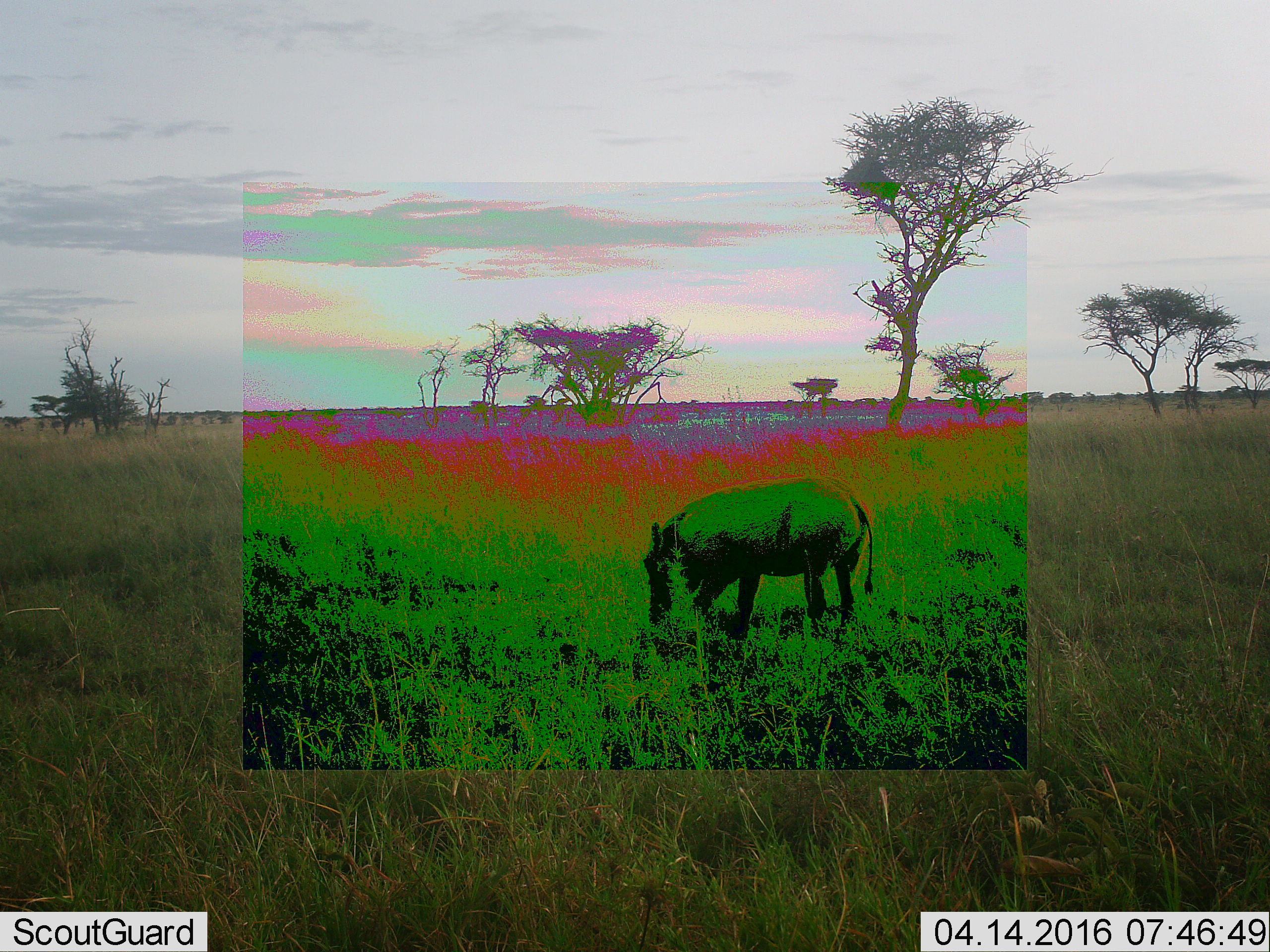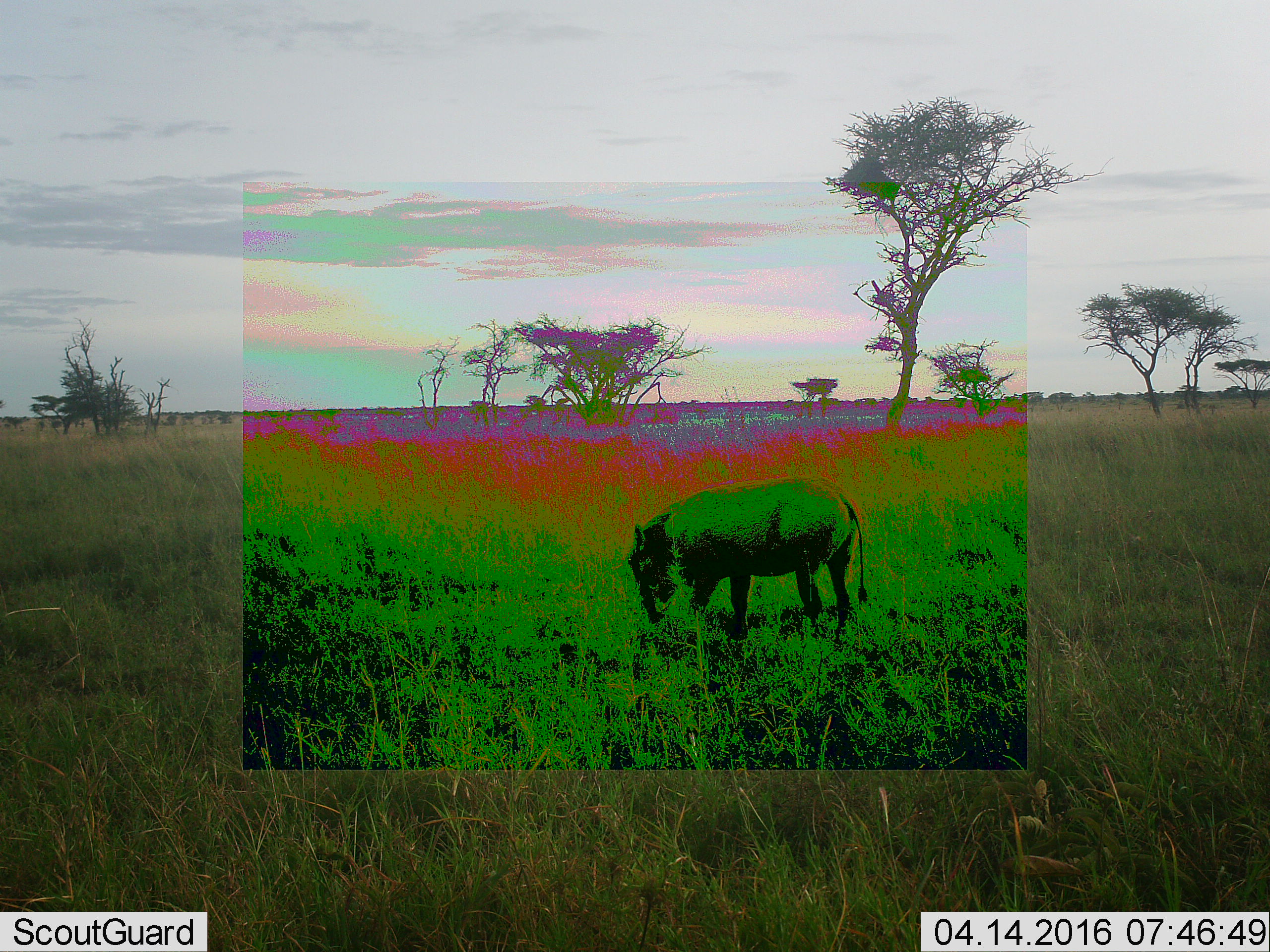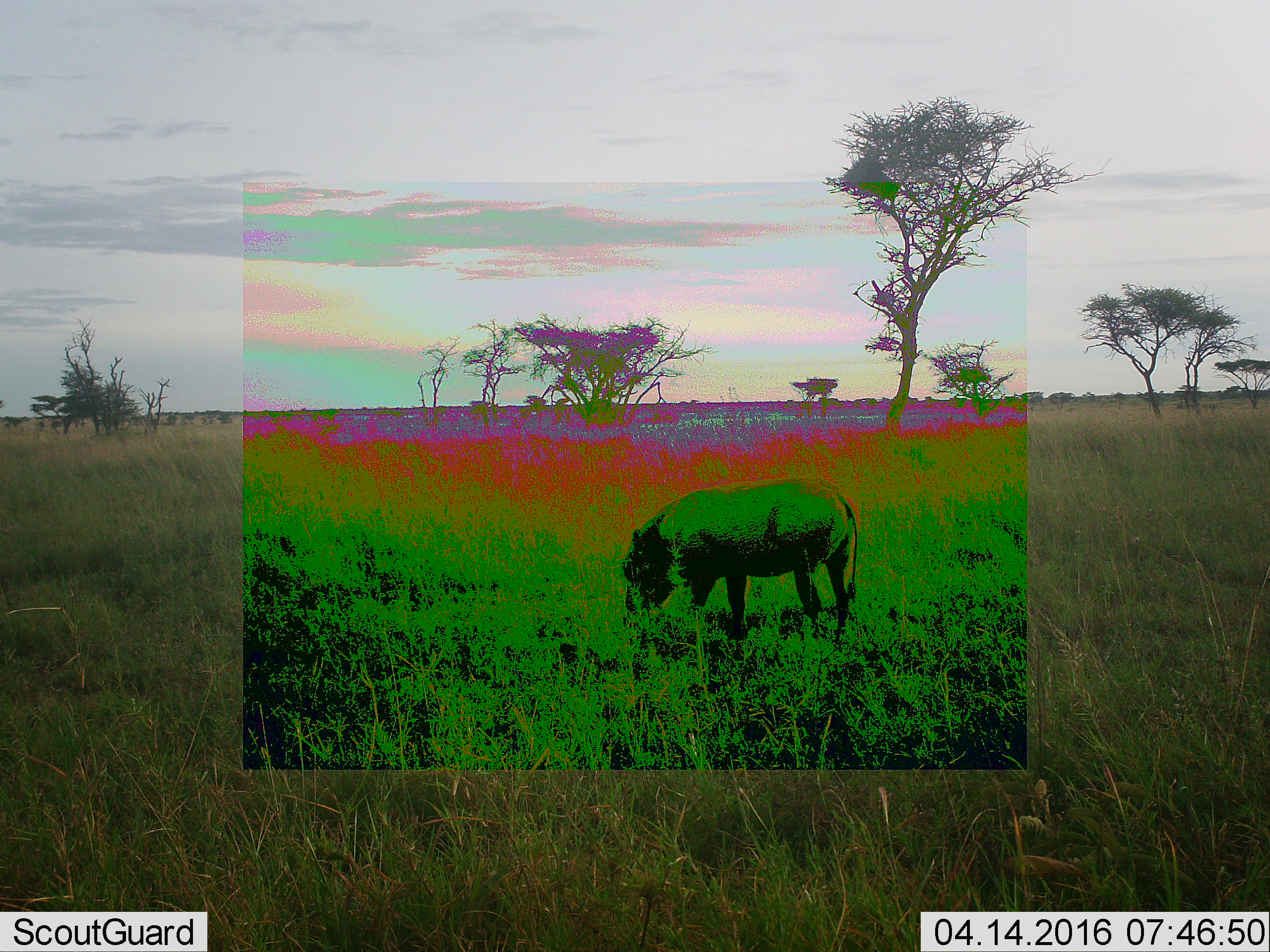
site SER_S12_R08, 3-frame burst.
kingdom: Animalia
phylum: Chordata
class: Mammalia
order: Artiodactyla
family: Suidae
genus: Phacochoerus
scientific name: Phacochoerus africanus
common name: warthog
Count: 1.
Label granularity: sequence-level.